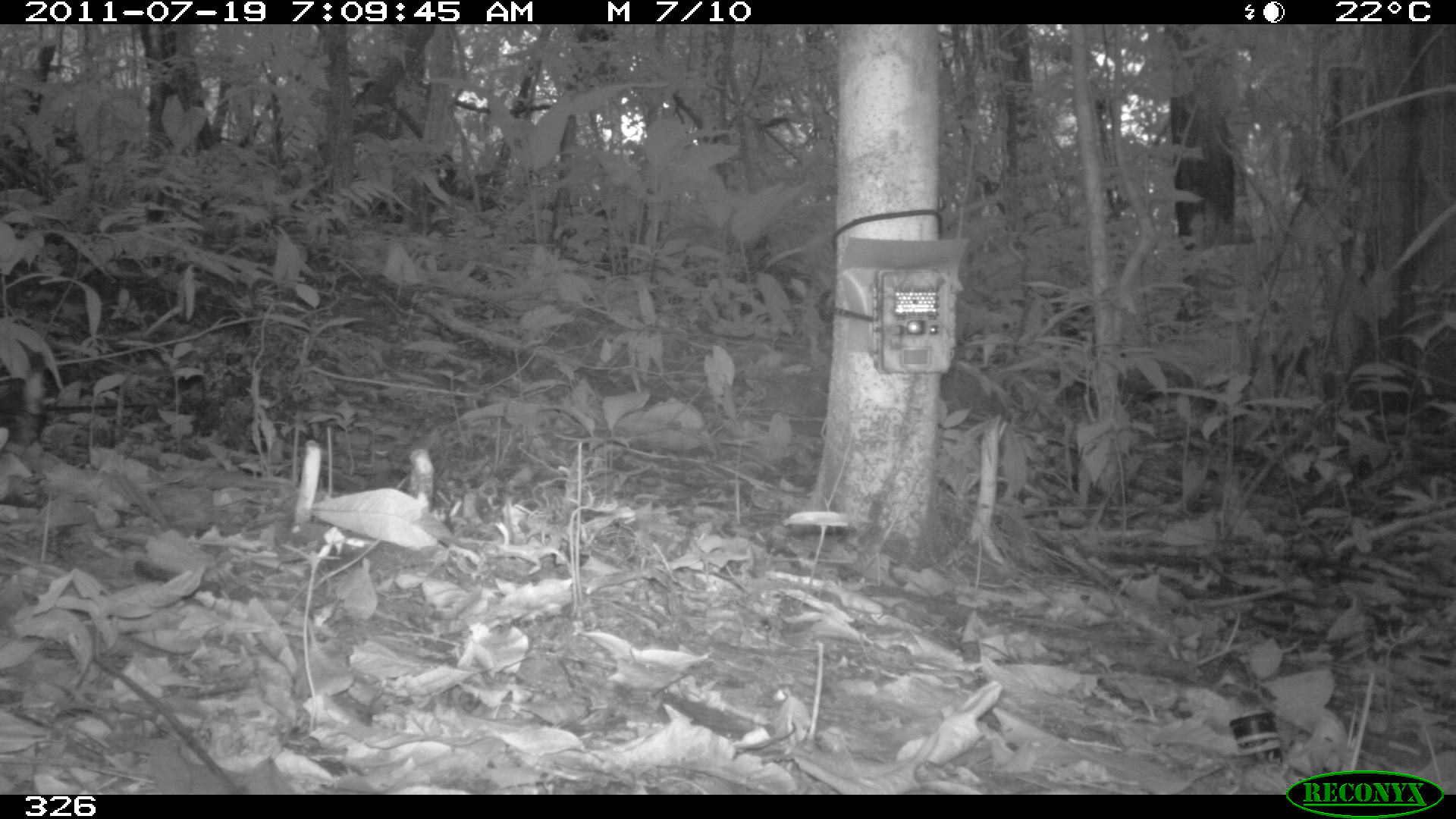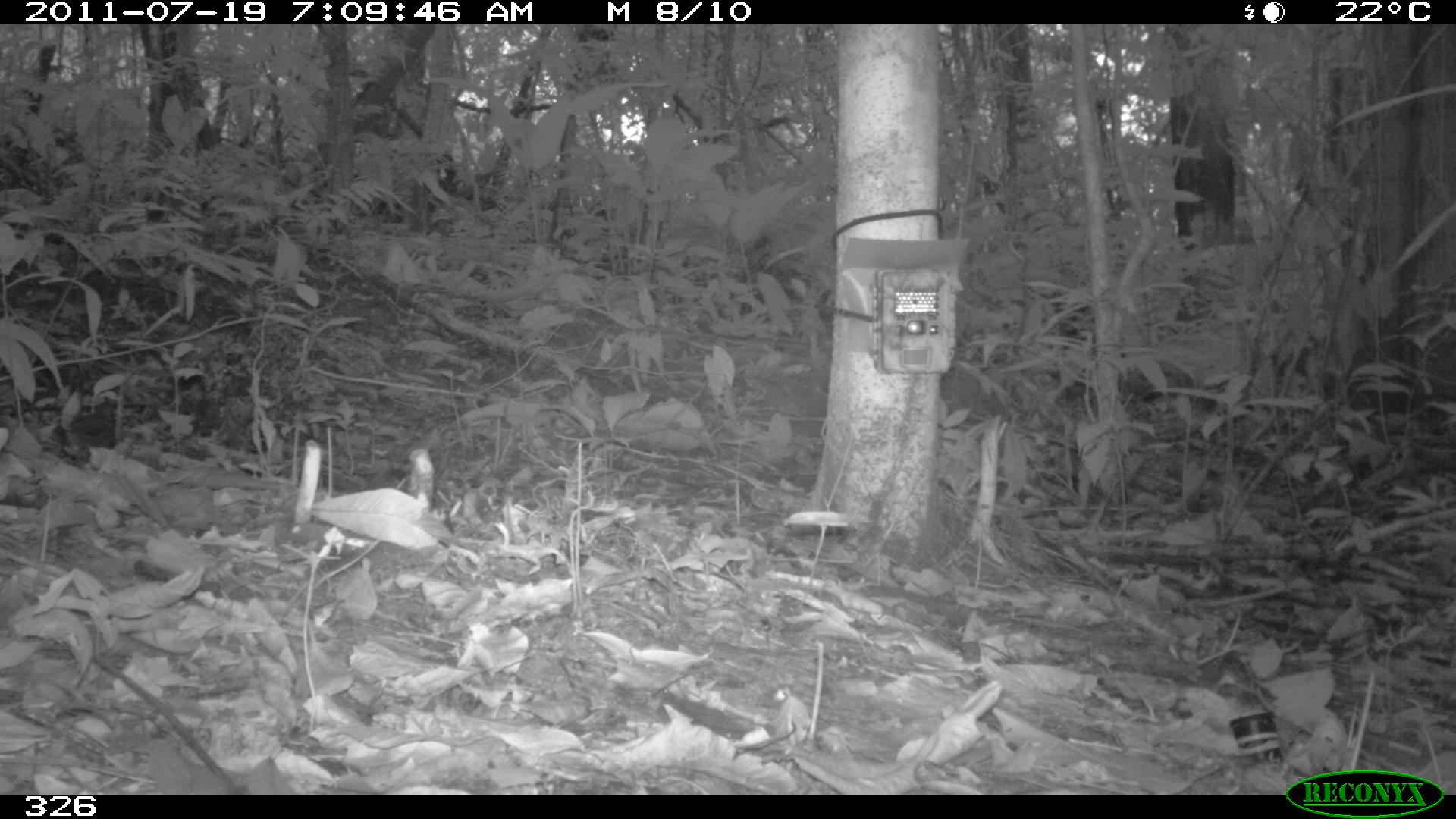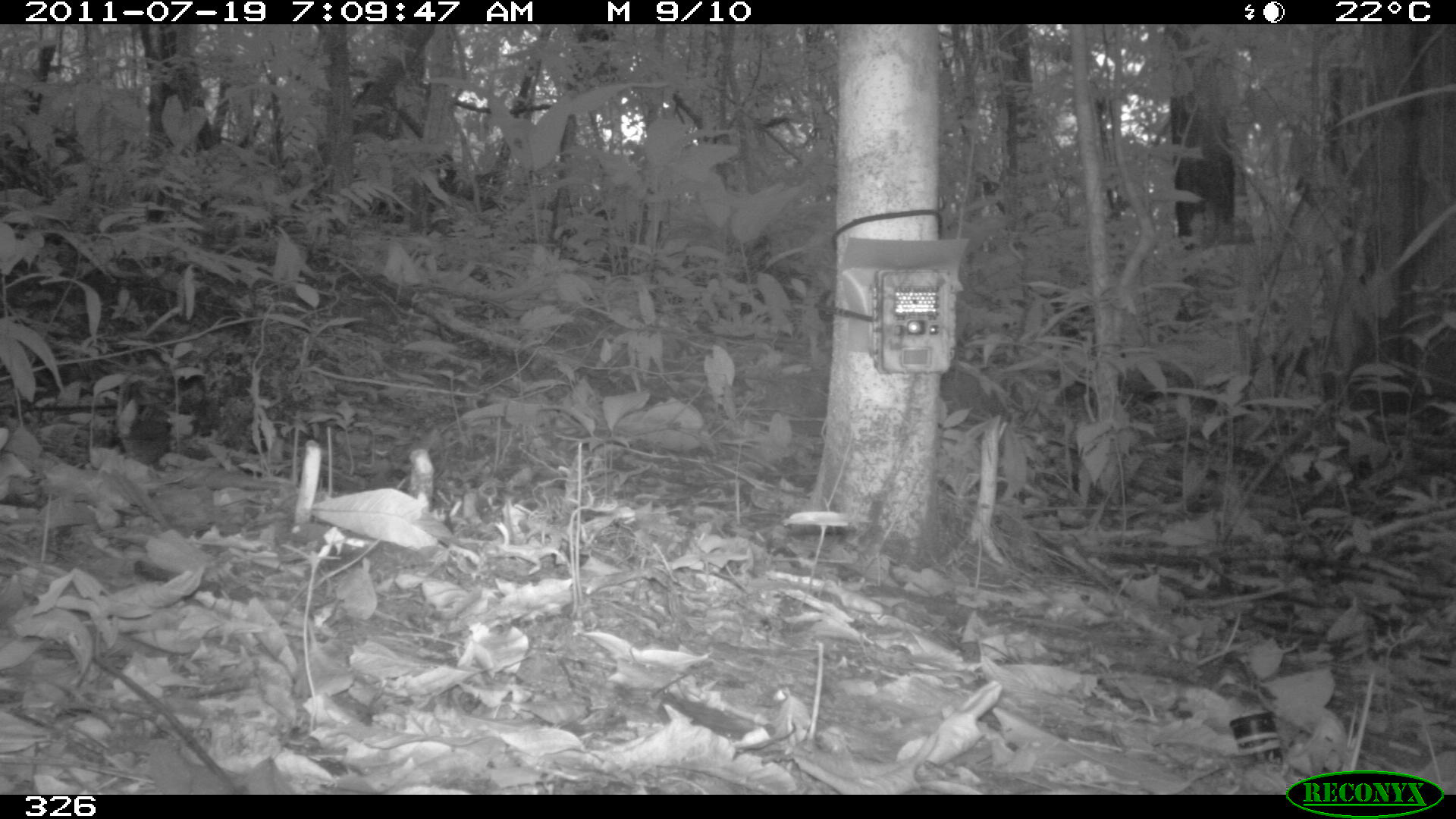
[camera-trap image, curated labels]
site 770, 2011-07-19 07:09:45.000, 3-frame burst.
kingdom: Animalia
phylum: Chordata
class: Aves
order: Passeriformes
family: Formicariidae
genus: Formicarius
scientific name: Formicarius analis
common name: black-faced antthrush